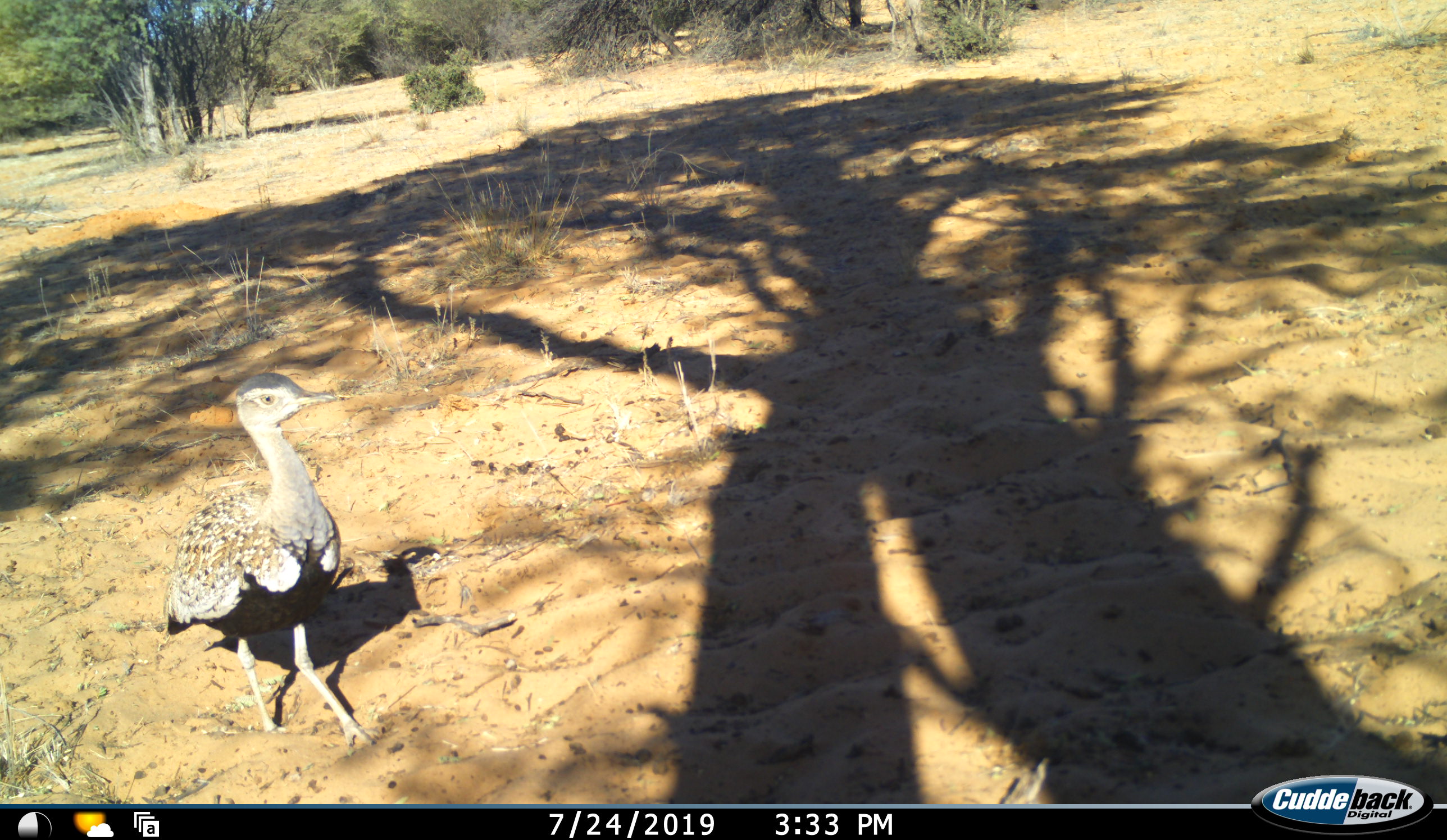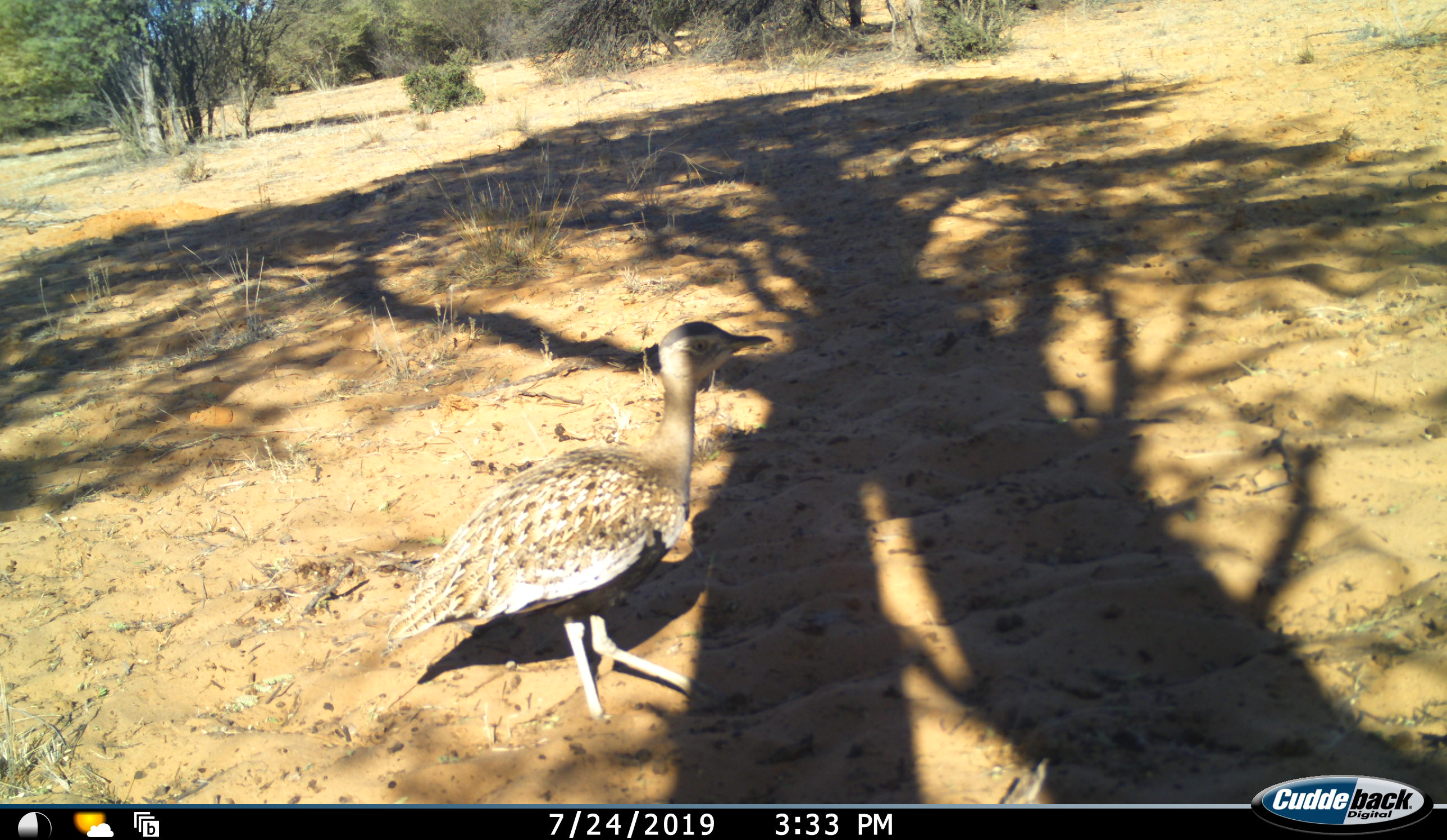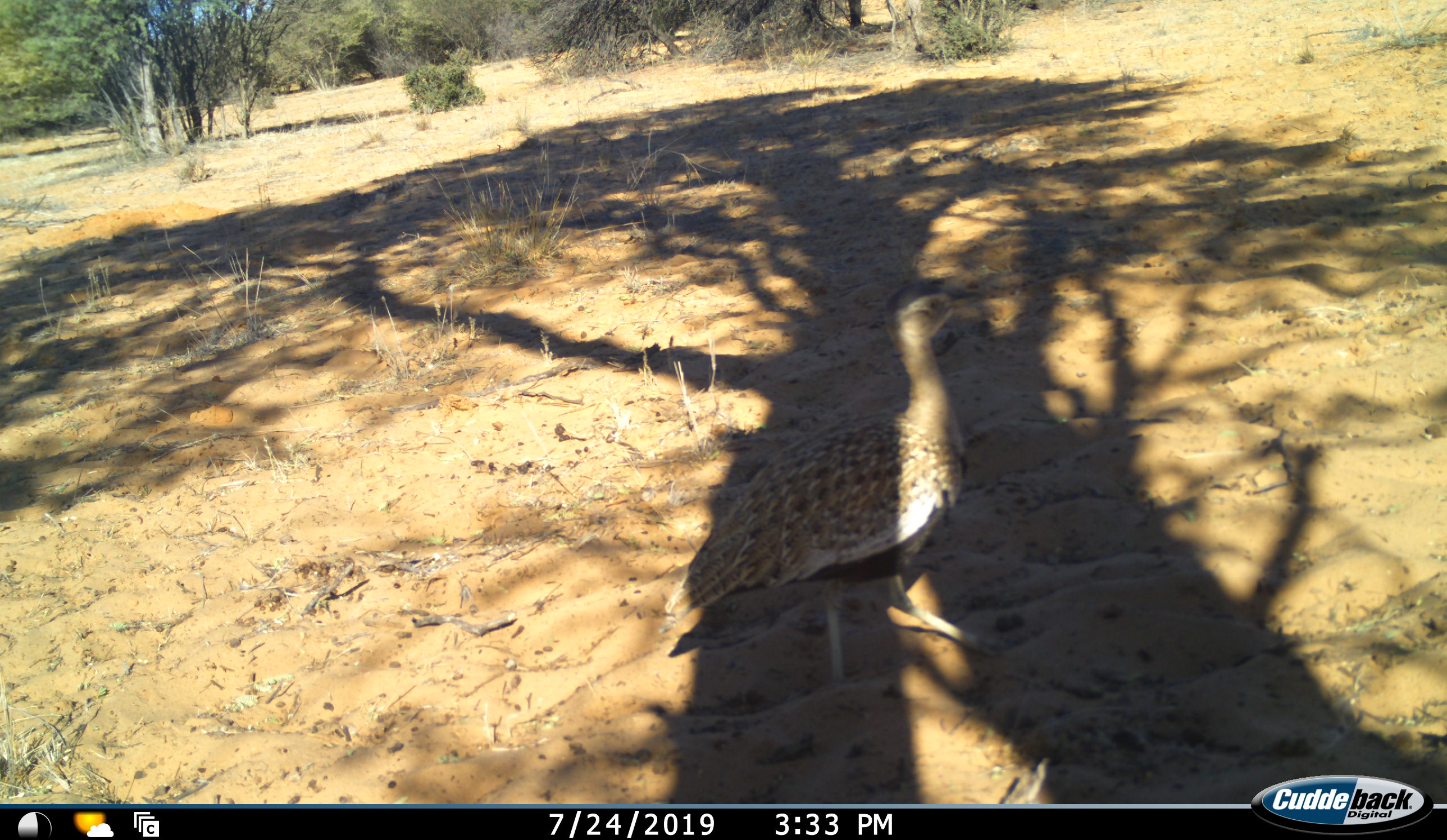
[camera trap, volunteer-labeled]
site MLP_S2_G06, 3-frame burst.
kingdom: Animalia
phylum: Chordata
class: Aves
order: Otidiformes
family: Otididae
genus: Ardeotis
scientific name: Ardeotis kori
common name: kori bustard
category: bustardkori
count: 1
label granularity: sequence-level